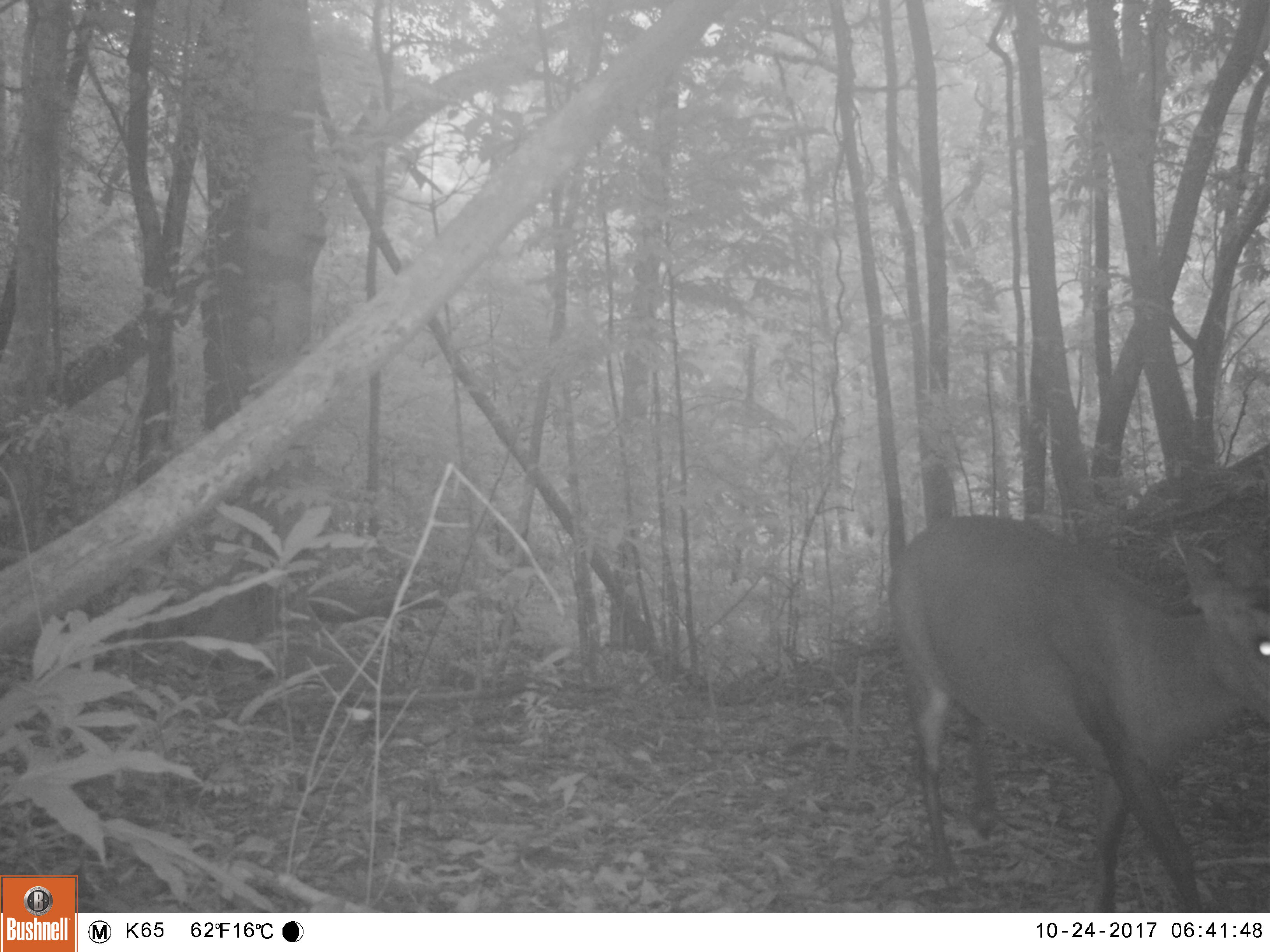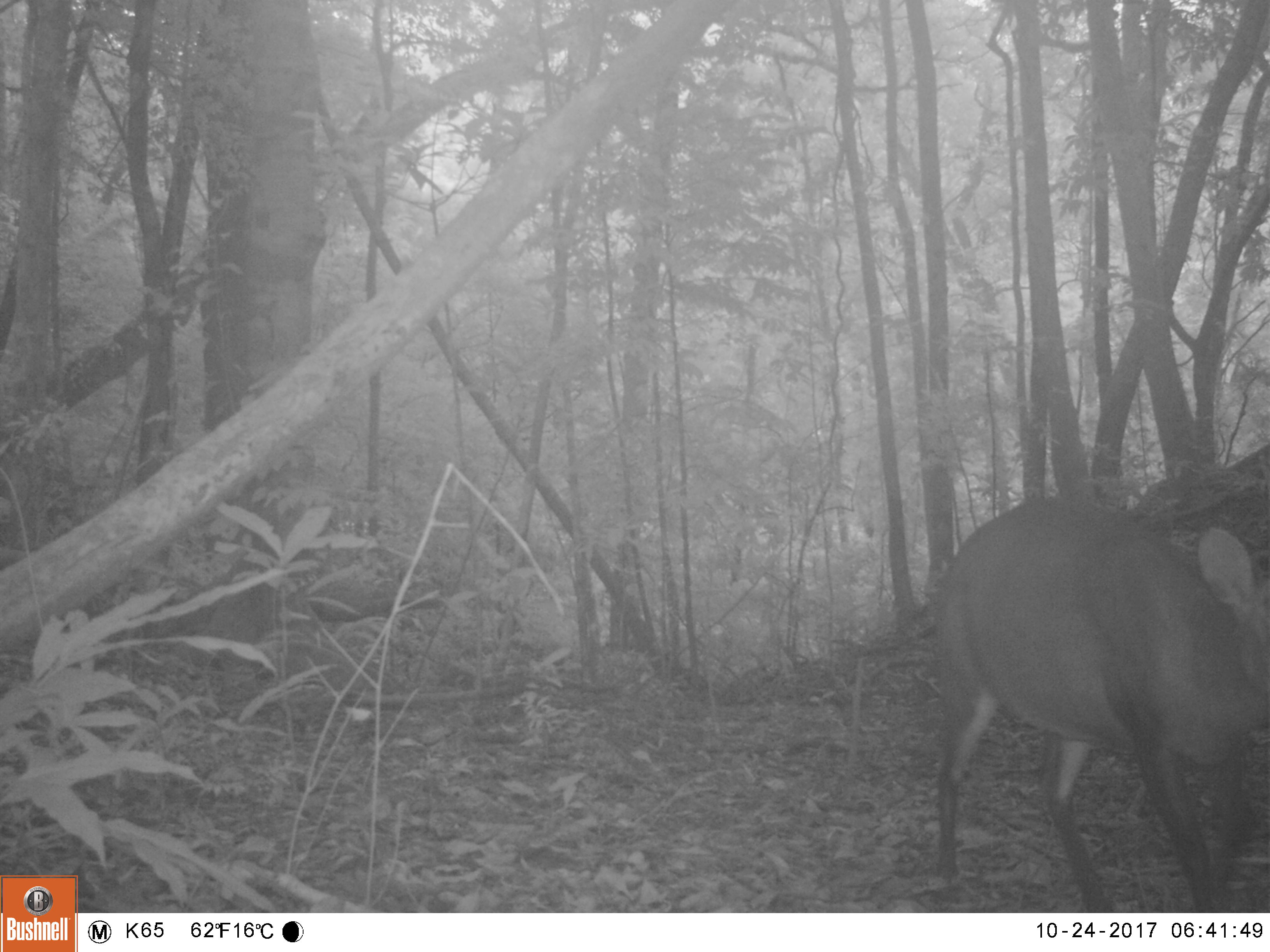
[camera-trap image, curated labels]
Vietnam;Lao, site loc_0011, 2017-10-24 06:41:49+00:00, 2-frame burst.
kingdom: Animalia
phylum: Chordata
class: Mammalia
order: Artiodactyla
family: Cervidae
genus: Muntiacus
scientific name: Muntiacus vuquangensis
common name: large-antlered muntjac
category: large antlered muntjac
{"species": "large antlered muntjac (large-antlered muntjac) (Muntiacus vuquangensis)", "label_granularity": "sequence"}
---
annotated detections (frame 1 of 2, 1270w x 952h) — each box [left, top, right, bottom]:
large antlered muntjac: [888, 514, 1270, 913]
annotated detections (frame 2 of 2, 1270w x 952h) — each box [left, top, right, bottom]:
large antlered muntjac: [936, 495, 1270, 913]